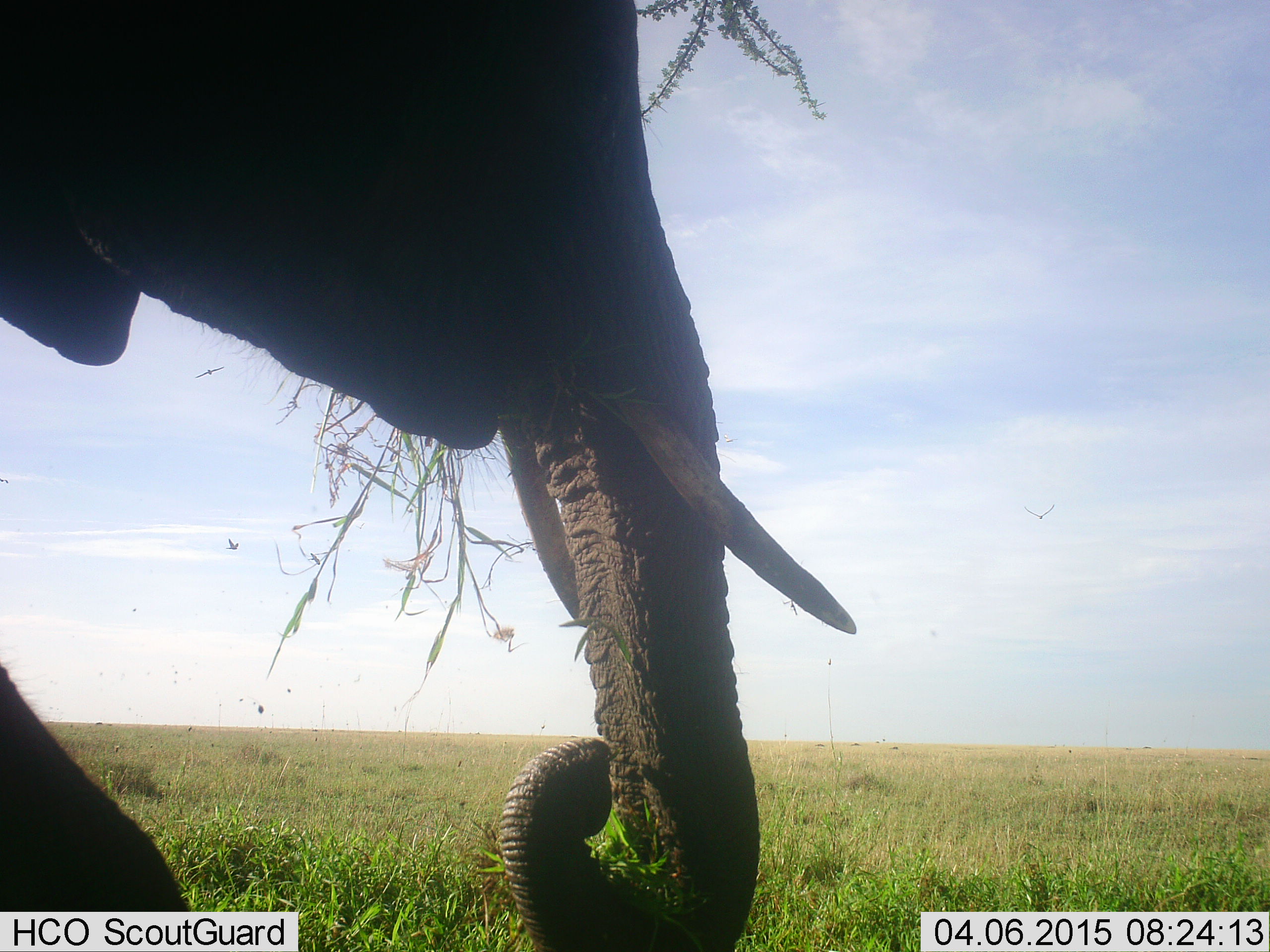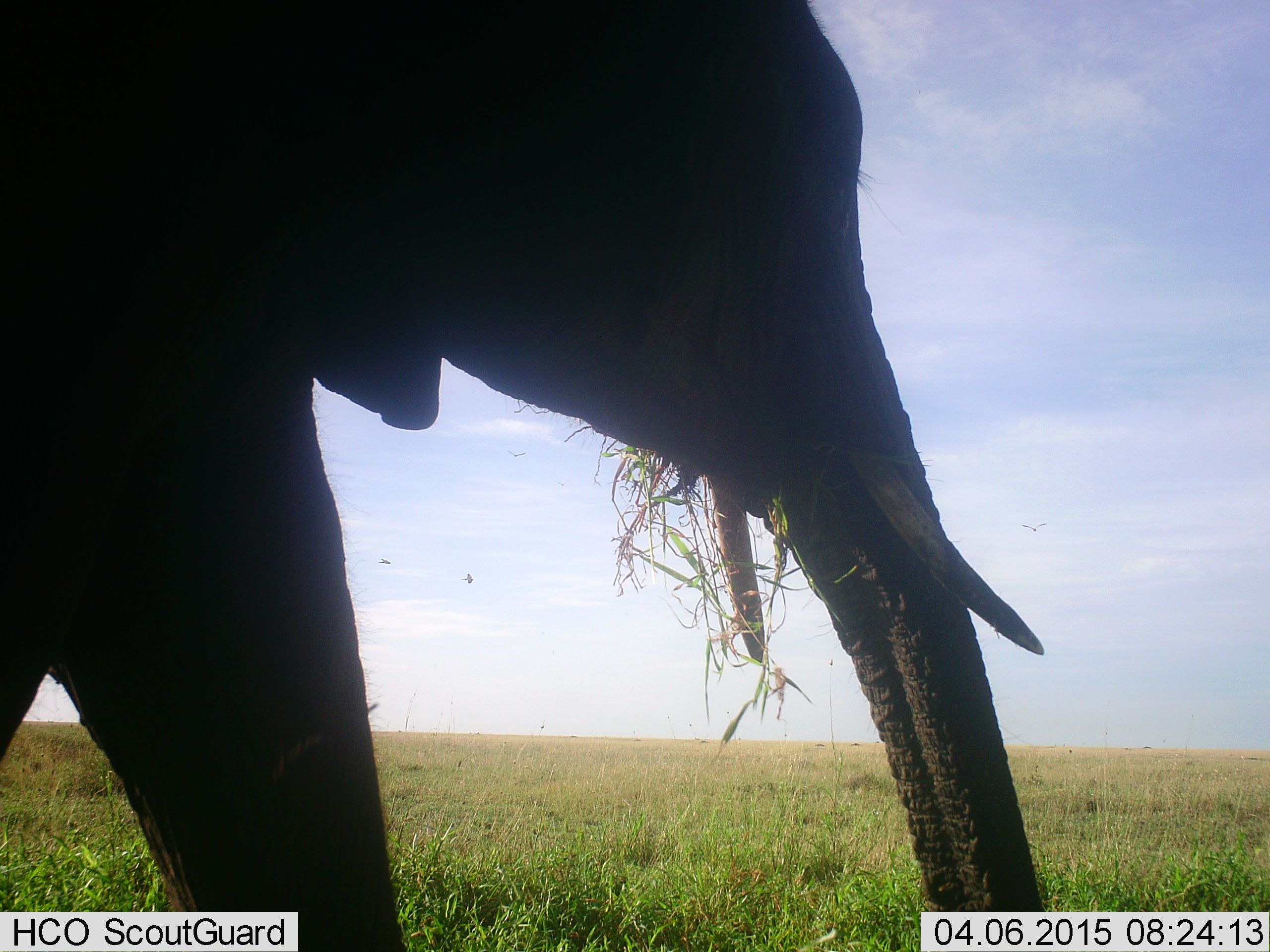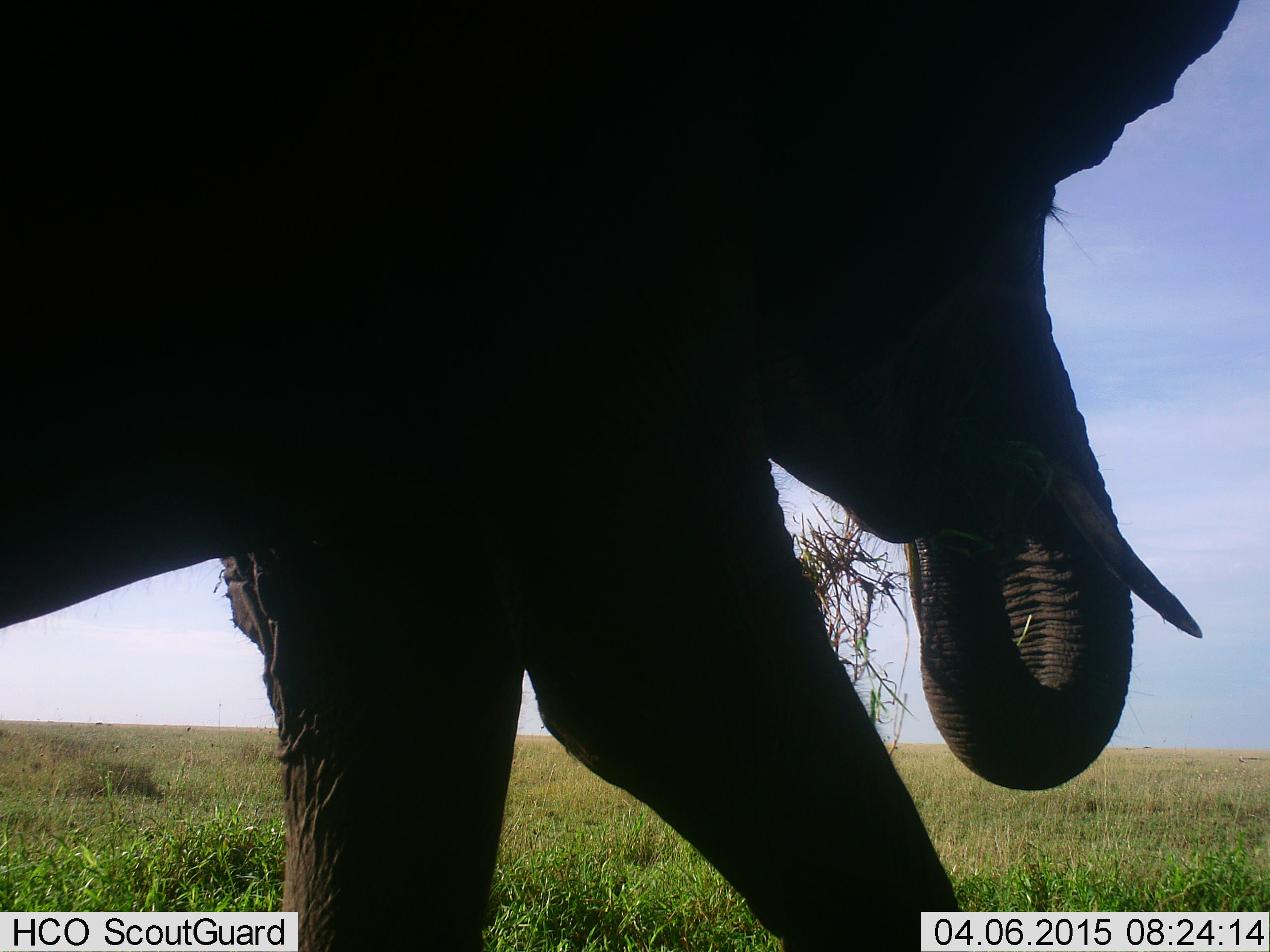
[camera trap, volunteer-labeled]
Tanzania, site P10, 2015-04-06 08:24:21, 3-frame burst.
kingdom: Animalia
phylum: Chordata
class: Mammalia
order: Proboscidea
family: Elephantidae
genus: Loxodonta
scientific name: Loxodonta africana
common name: african bush elephant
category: elephant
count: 1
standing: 0%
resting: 0%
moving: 50%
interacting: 0%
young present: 0%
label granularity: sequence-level